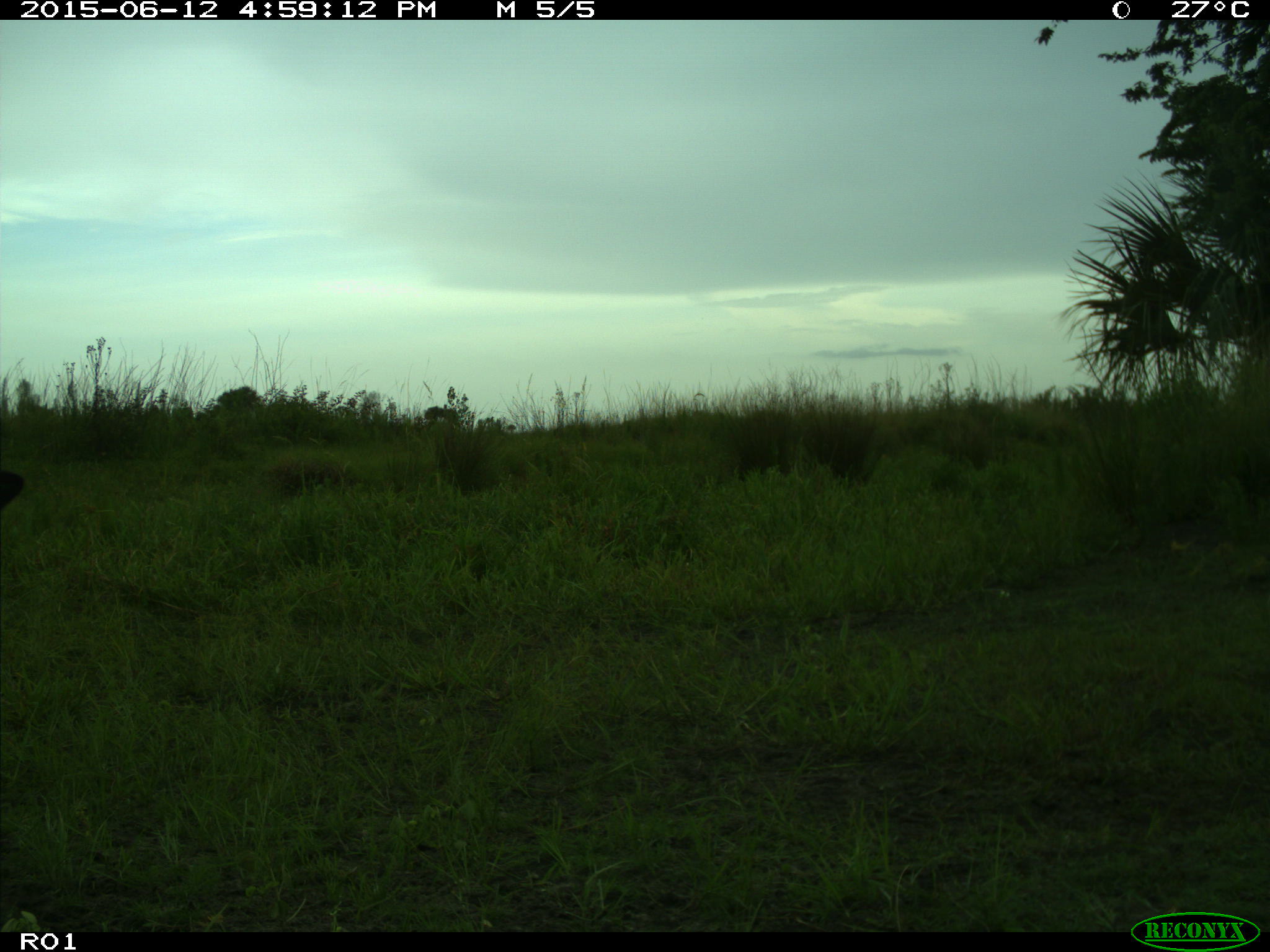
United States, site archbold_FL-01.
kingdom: Animalia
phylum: Chordata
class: Mammalia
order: Artiodactyla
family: Bovidae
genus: Bos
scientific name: Bos taurus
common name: domestic cow